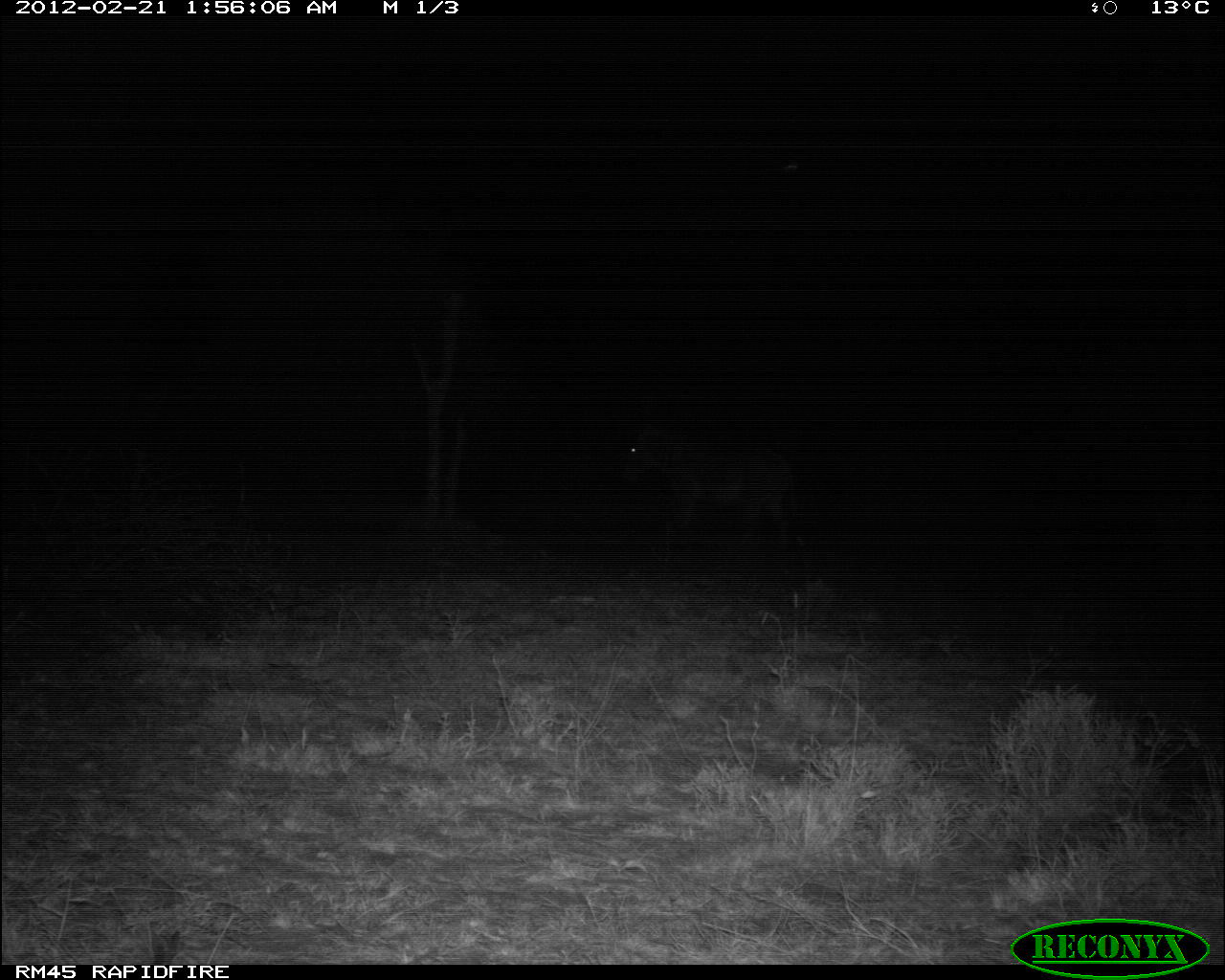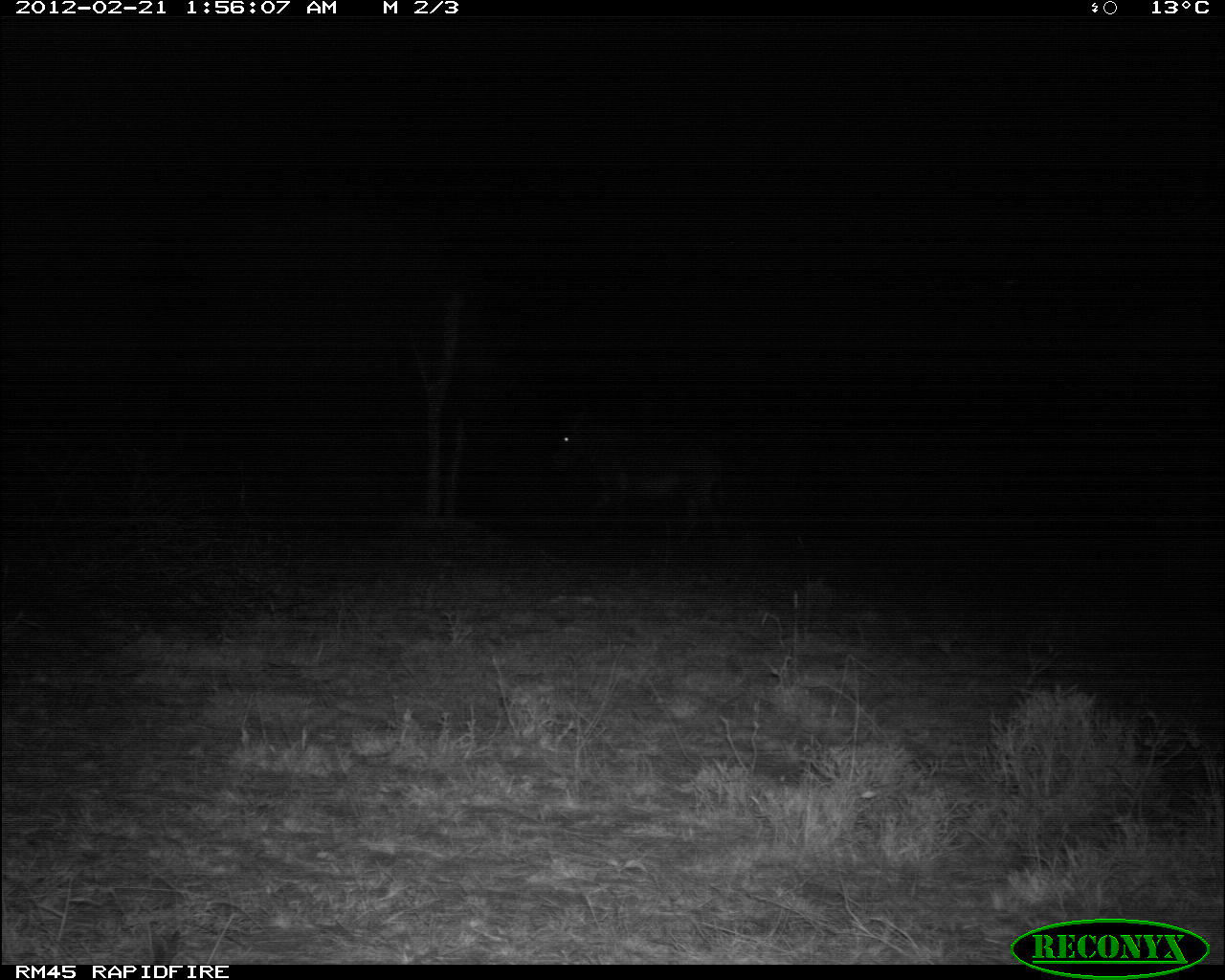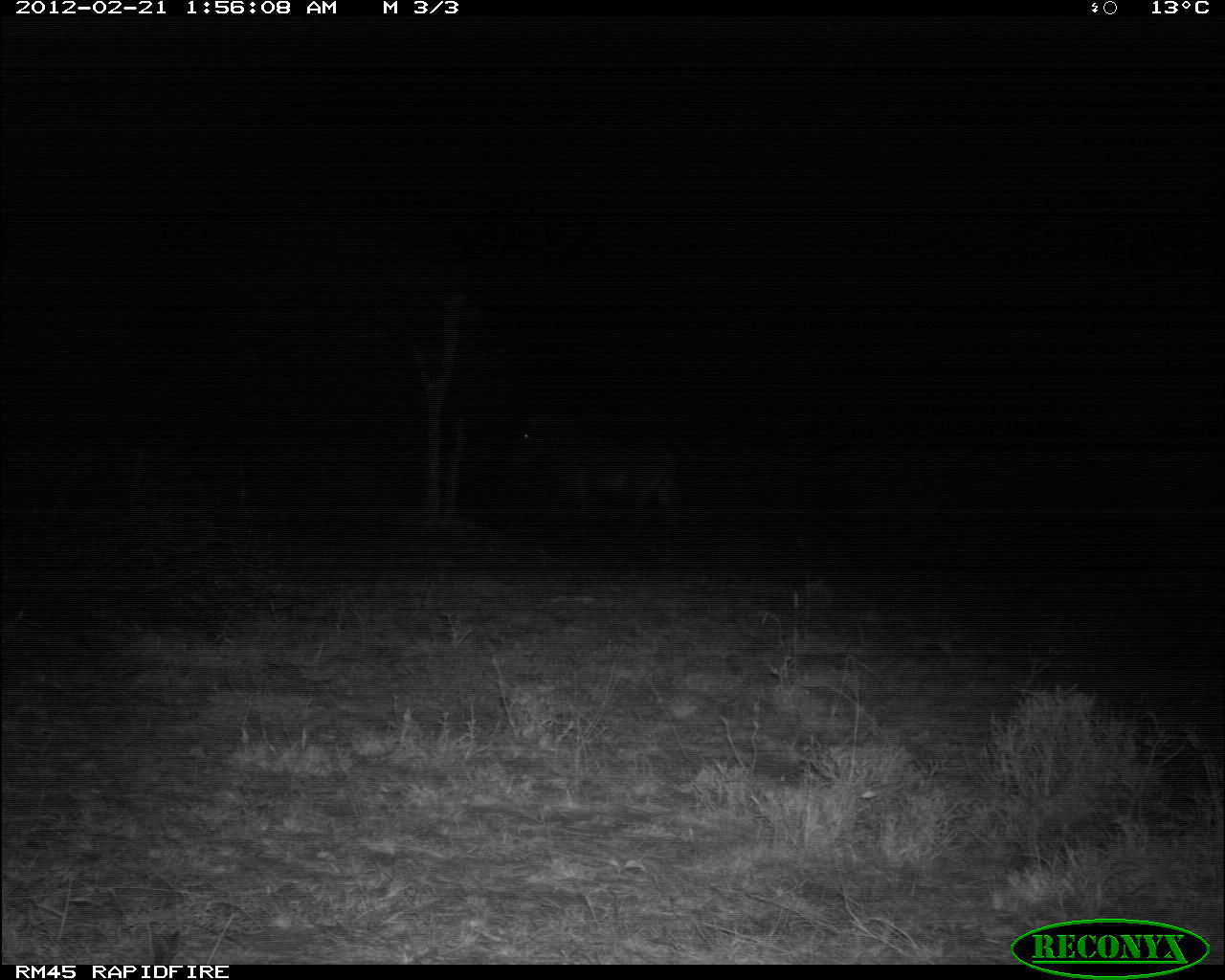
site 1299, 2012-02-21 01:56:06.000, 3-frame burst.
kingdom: Animalia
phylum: Chordata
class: Mammalia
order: Perissodactyla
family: Equidae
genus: Equus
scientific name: Equus grevyi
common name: grévy's zebra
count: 1